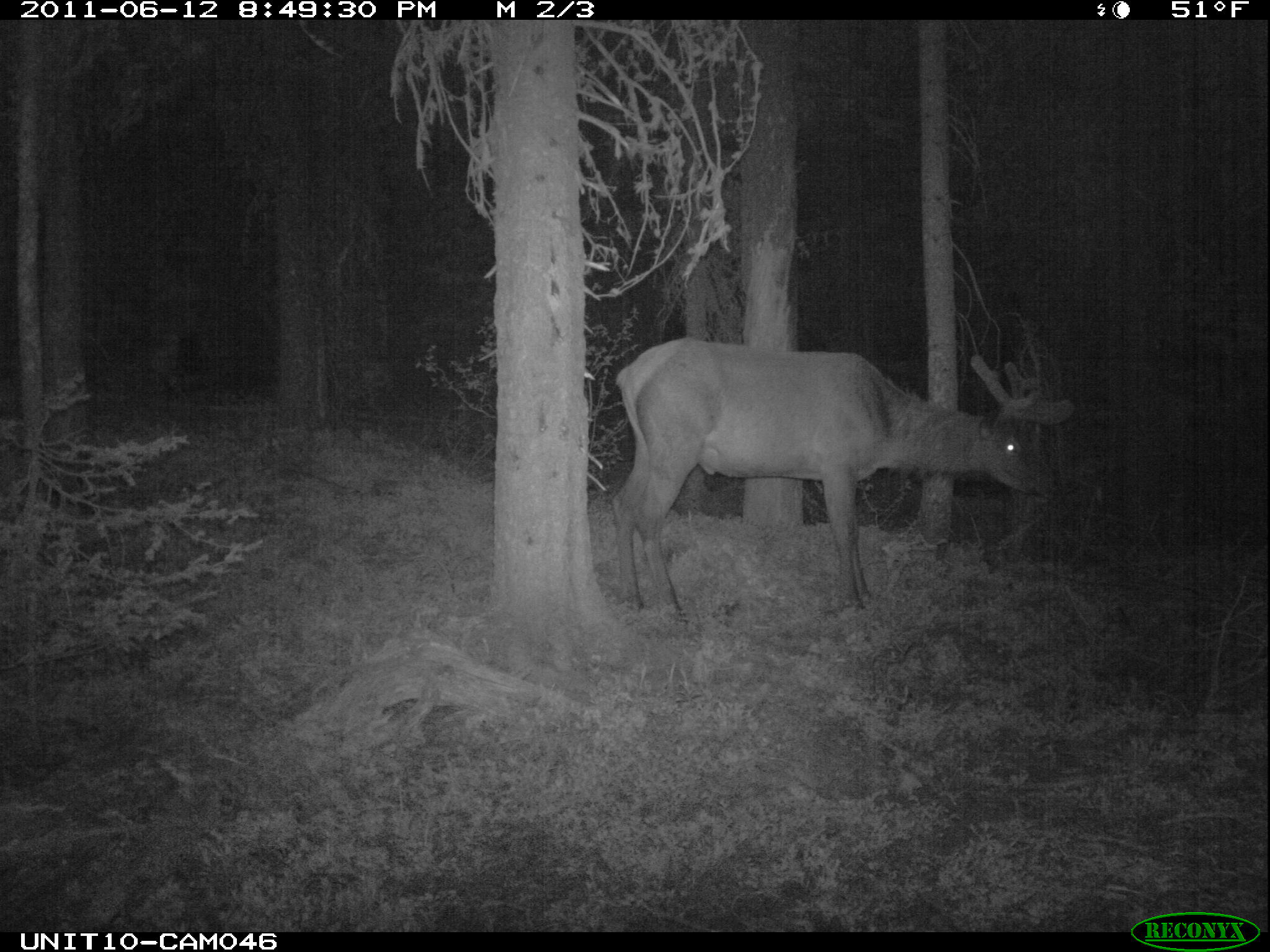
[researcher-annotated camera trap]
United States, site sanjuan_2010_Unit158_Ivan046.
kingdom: Animalia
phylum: Chordata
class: Mammalia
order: Artiodactyla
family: Cervidae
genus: Cervus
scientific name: Cervus elaphus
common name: red deer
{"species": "Cervus elaphus (red deer)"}